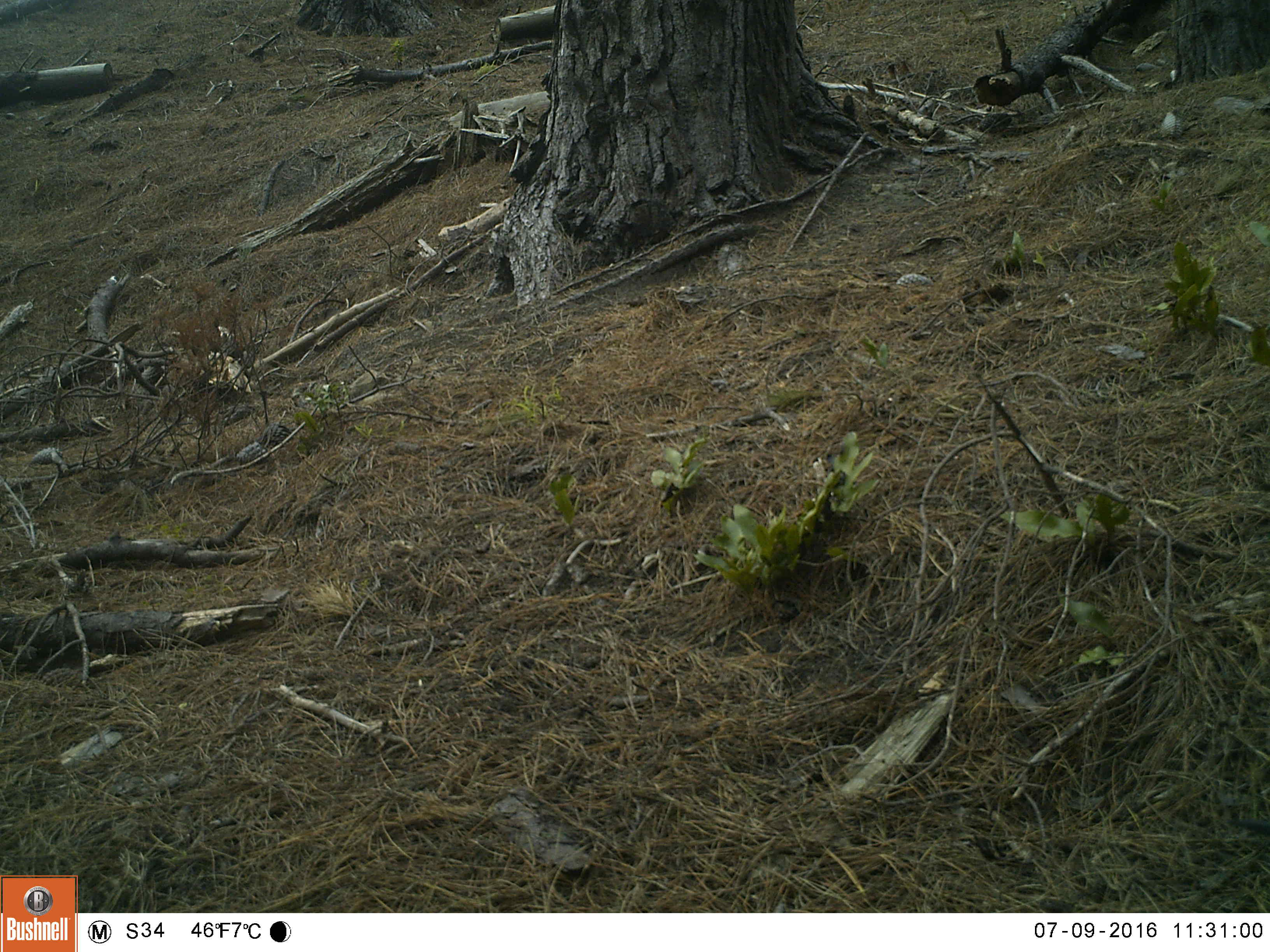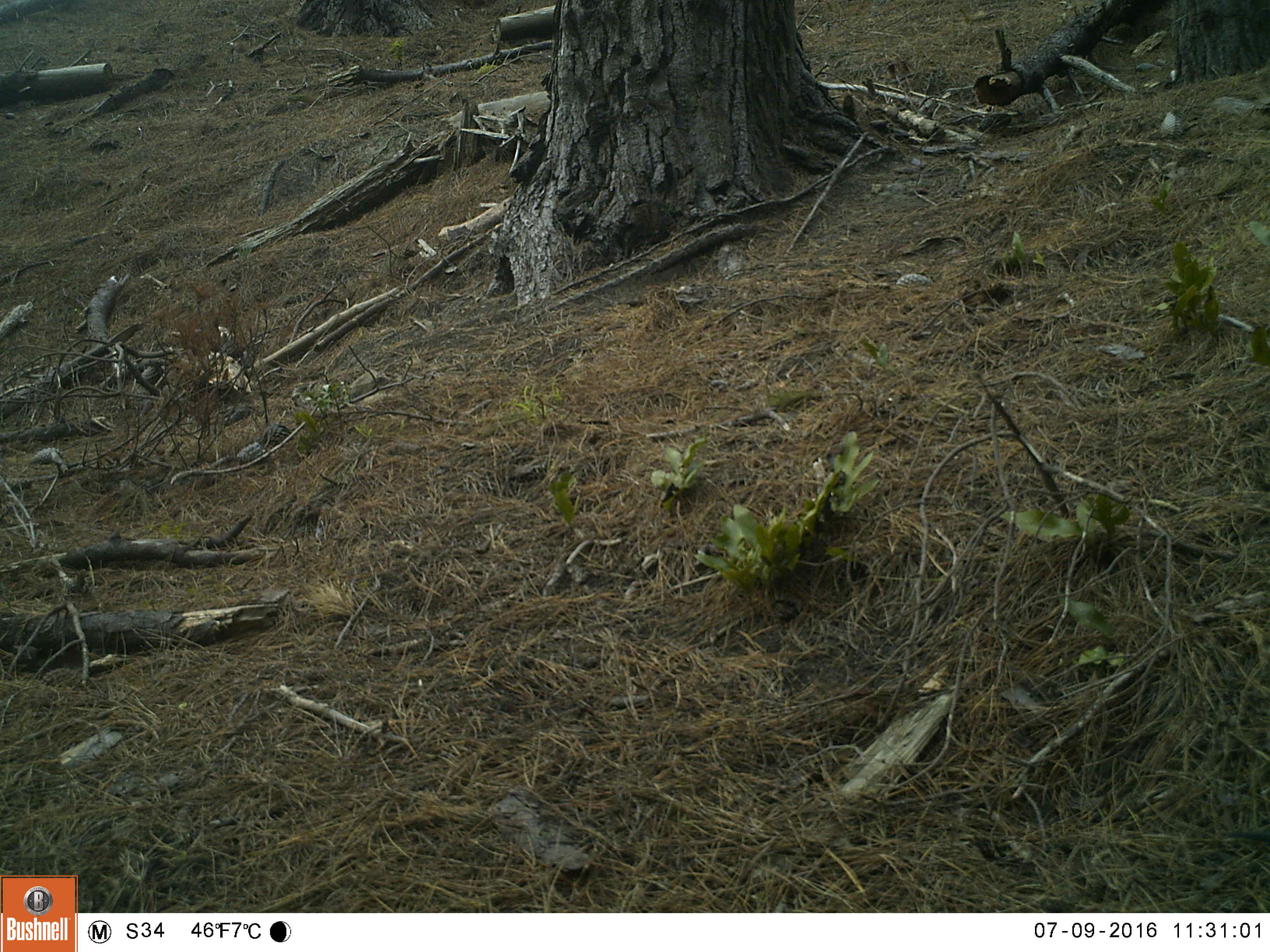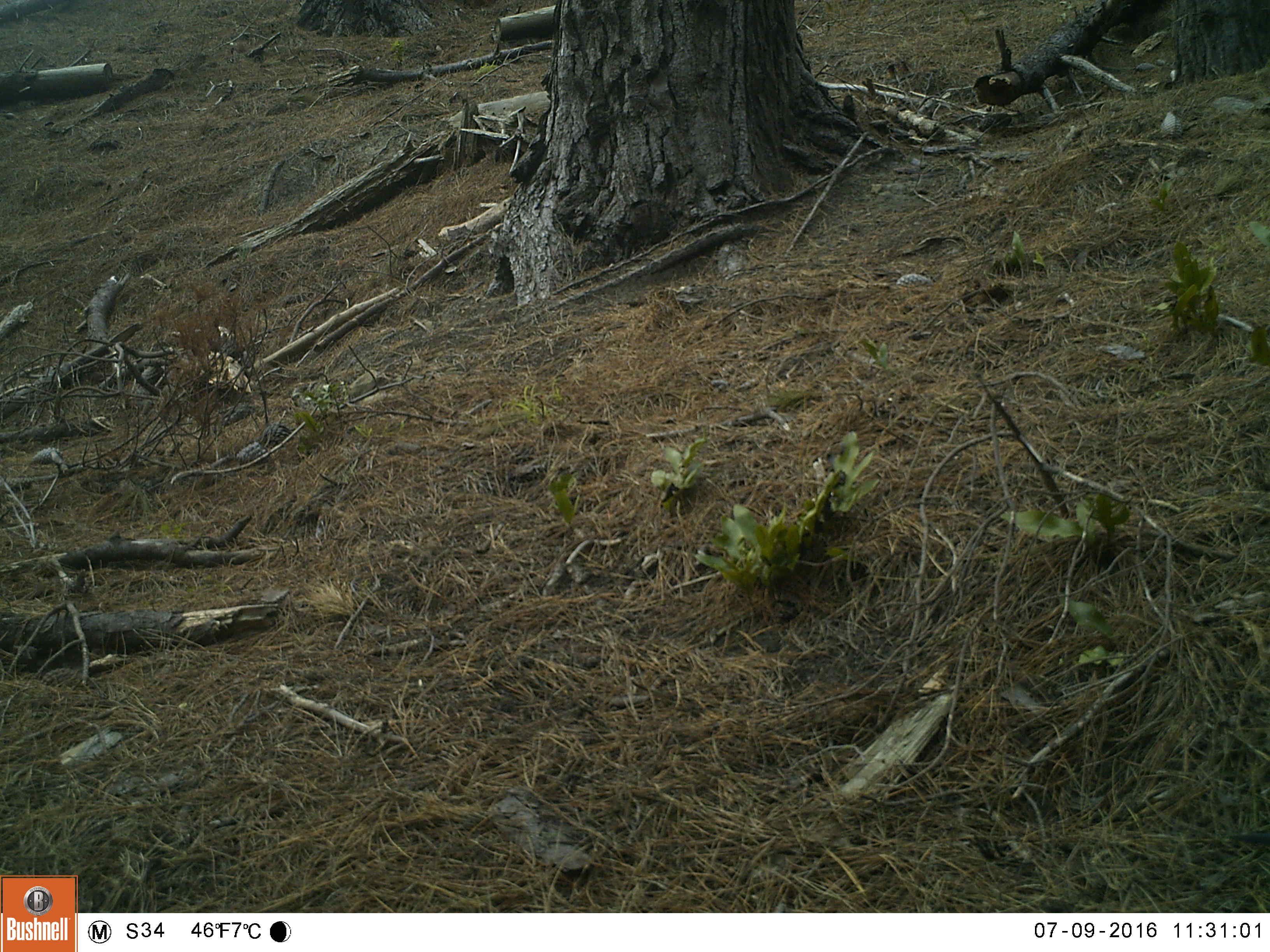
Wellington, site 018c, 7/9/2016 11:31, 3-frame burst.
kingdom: Animalia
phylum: Chordata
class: Aves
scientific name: Aves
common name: bird